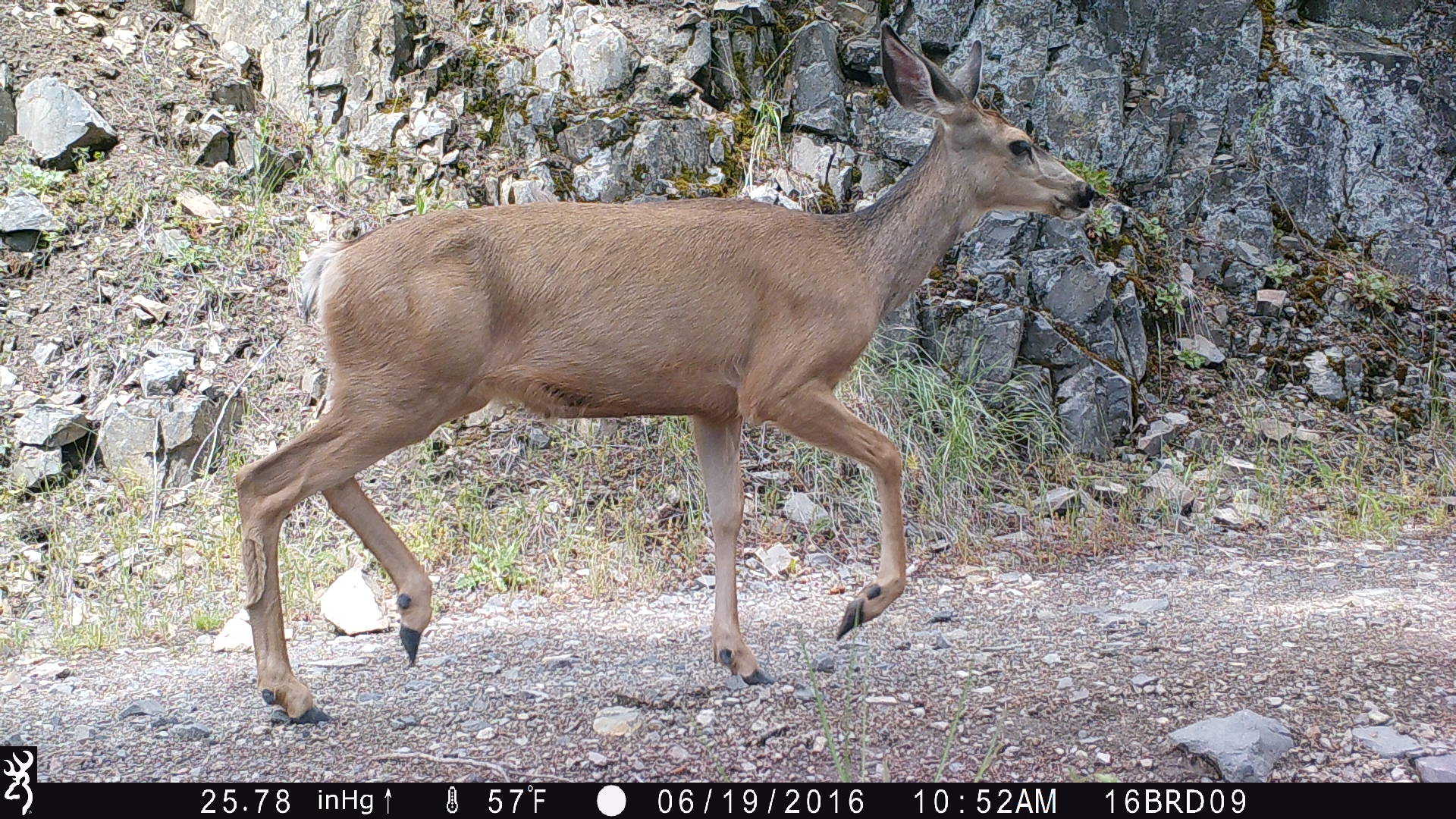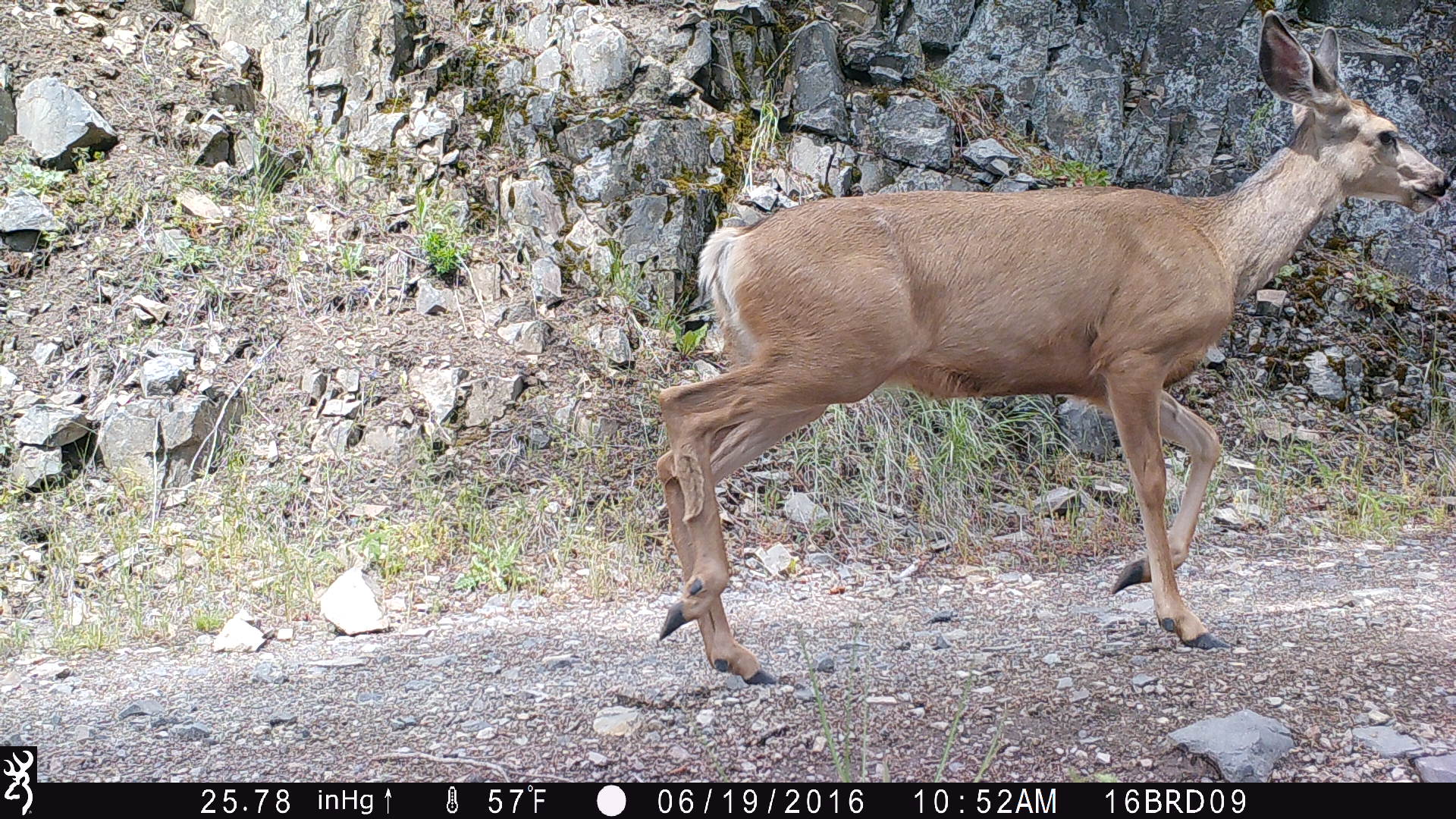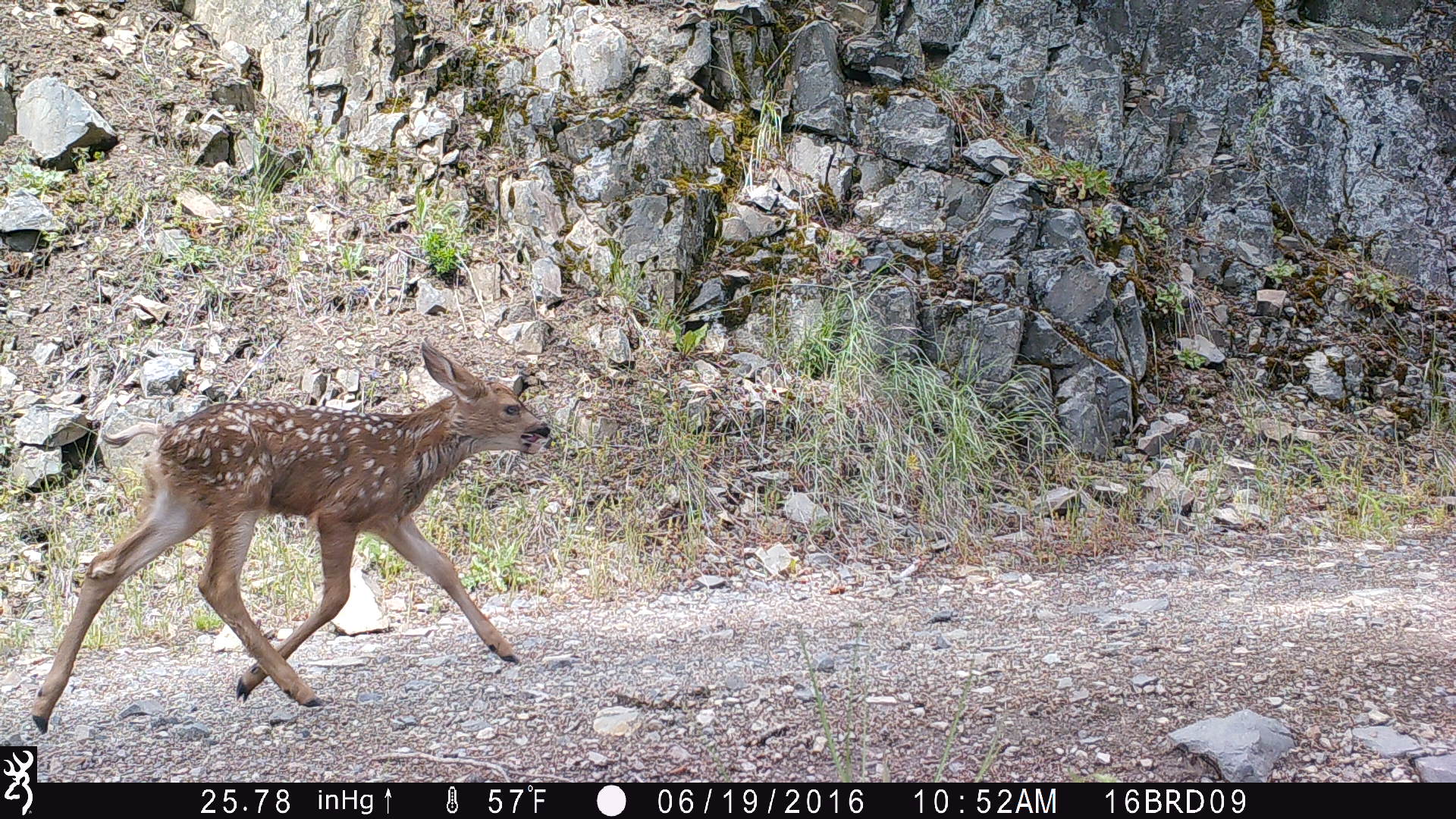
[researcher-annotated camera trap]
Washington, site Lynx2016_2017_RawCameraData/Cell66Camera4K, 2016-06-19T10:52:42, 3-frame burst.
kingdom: Animalia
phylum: Chordata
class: Mammalia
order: Artiodactyla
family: Cervidae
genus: Odocoileus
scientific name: Odocoileus hemionus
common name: mule deer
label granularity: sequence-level